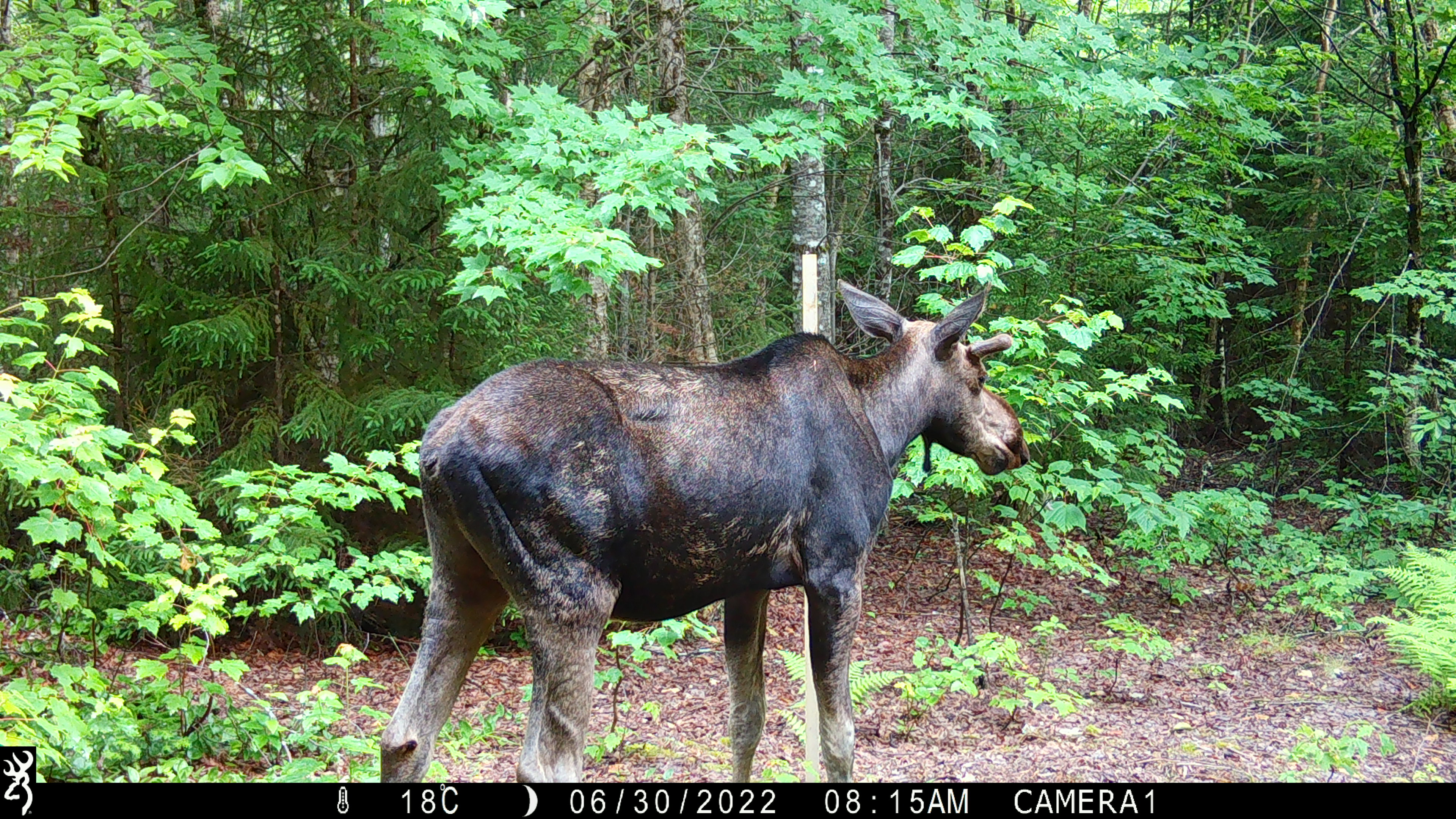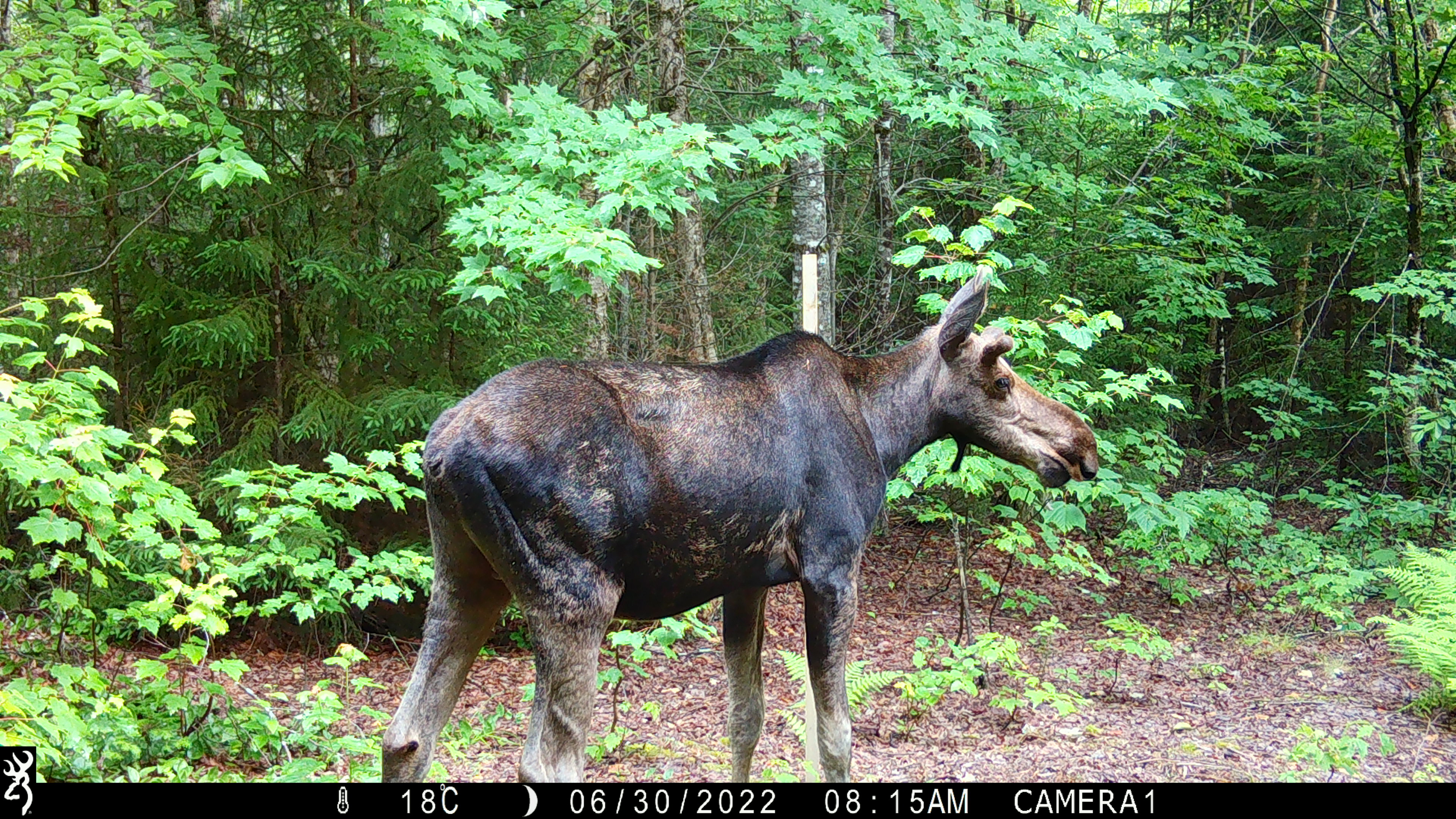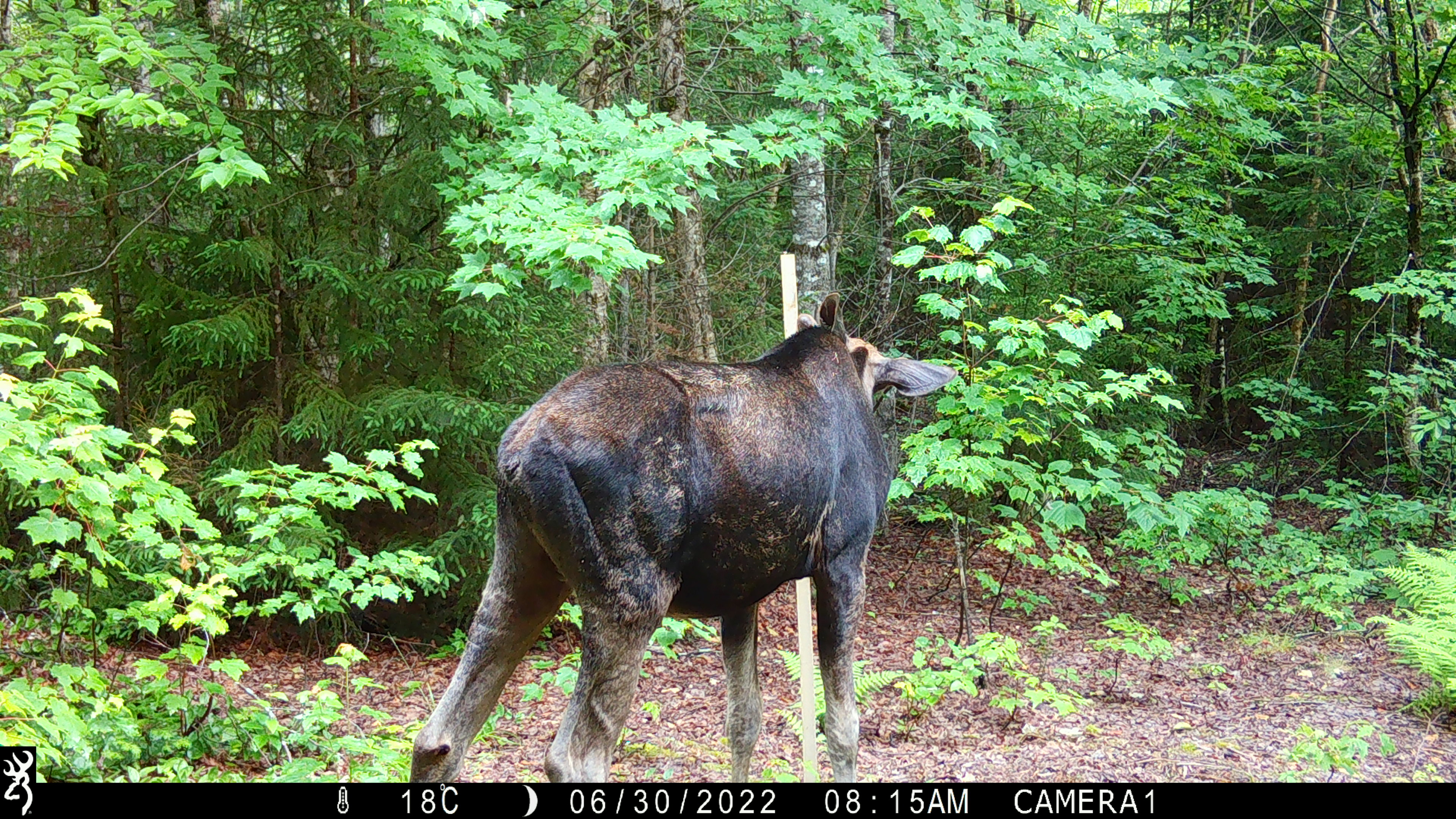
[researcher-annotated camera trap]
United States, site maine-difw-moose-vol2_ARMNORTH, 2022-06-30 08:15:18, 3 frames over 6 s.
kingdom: Animalia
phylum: Chordata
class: Mammalia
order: Artiodactyla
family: Cervidae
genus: Alces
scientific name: Alces alces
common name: moose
Moose (Alces alces).